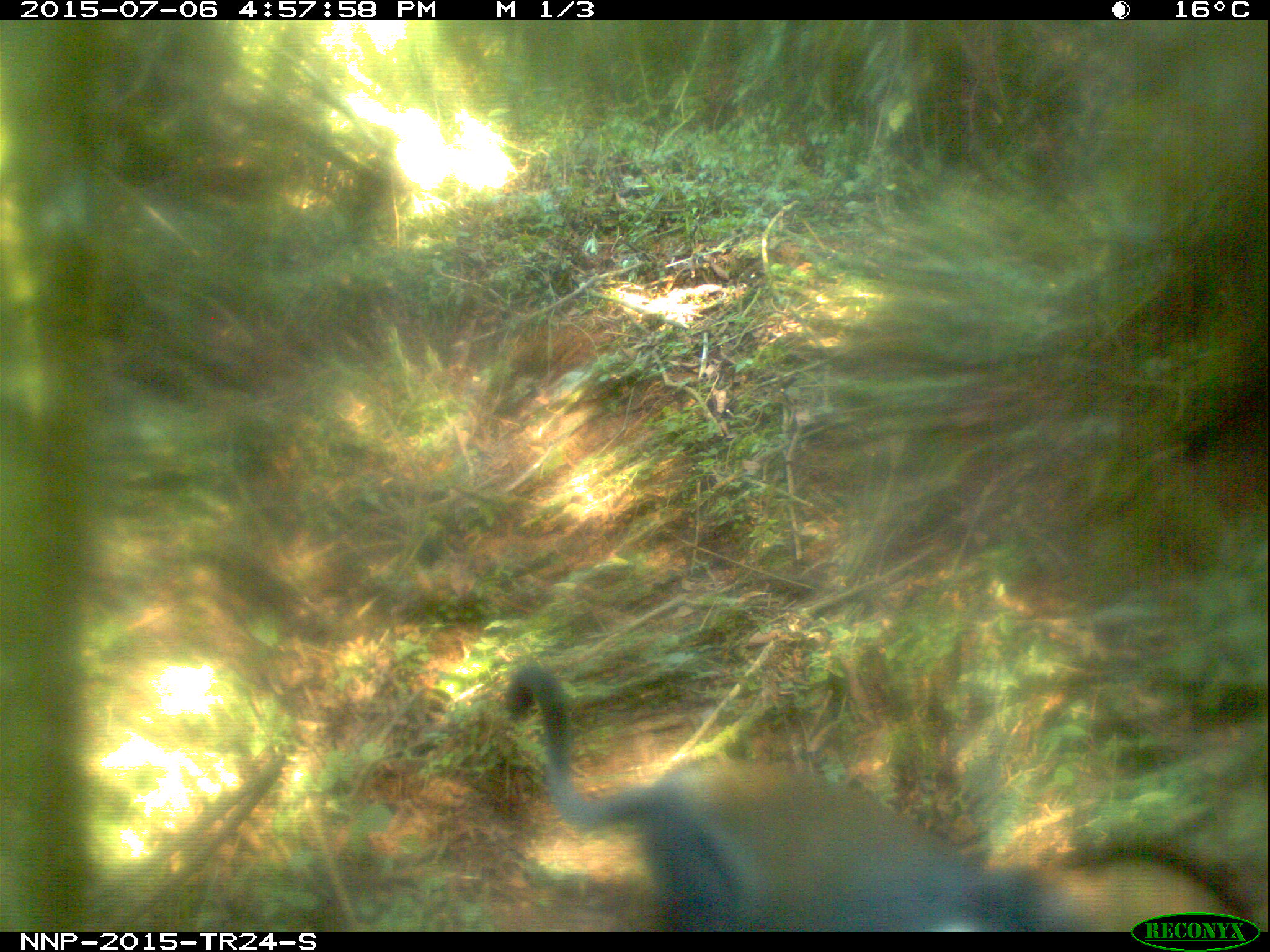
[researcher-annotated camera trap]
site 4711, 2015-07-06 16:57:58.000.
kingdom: Animalia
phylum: Chordata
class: Mammalia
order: Primates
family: Cercopithecidae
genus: Allochrocebus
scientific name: Allochrocebus lhoesti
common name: l'hoest's monkey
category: cercopithecus lhoesti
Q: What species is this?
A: Cercopithecus lhoesti (l'hoest's monkey) (Allochrocebus lhoesti).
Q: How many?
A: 1.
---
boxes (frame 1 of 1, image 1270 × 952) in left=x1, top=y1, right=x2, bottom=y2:
cercopithecus lhoesti: left=503, top=659, right=1098, bottom=930